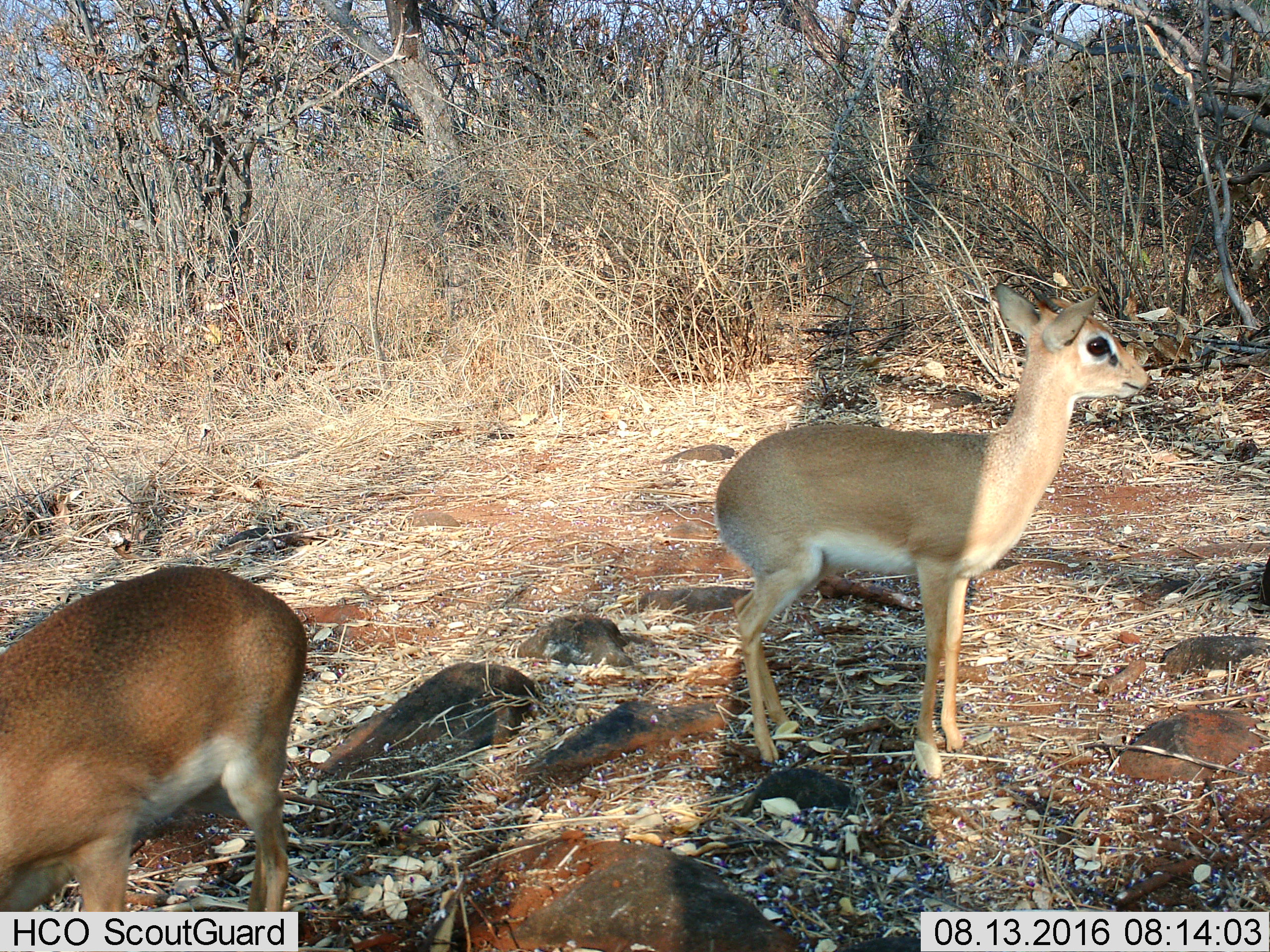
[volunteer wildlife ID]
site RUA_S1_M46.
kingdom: Animalia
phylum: Chordata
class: Mammalia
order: Artiodactyla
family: Bovidae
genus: Madoqua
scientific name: Madoqua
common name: dik-dik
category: dikdik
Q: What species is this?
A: Dikdik (dik-dik) (Madoqua).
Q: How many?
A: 2.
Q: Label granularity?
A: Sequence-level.